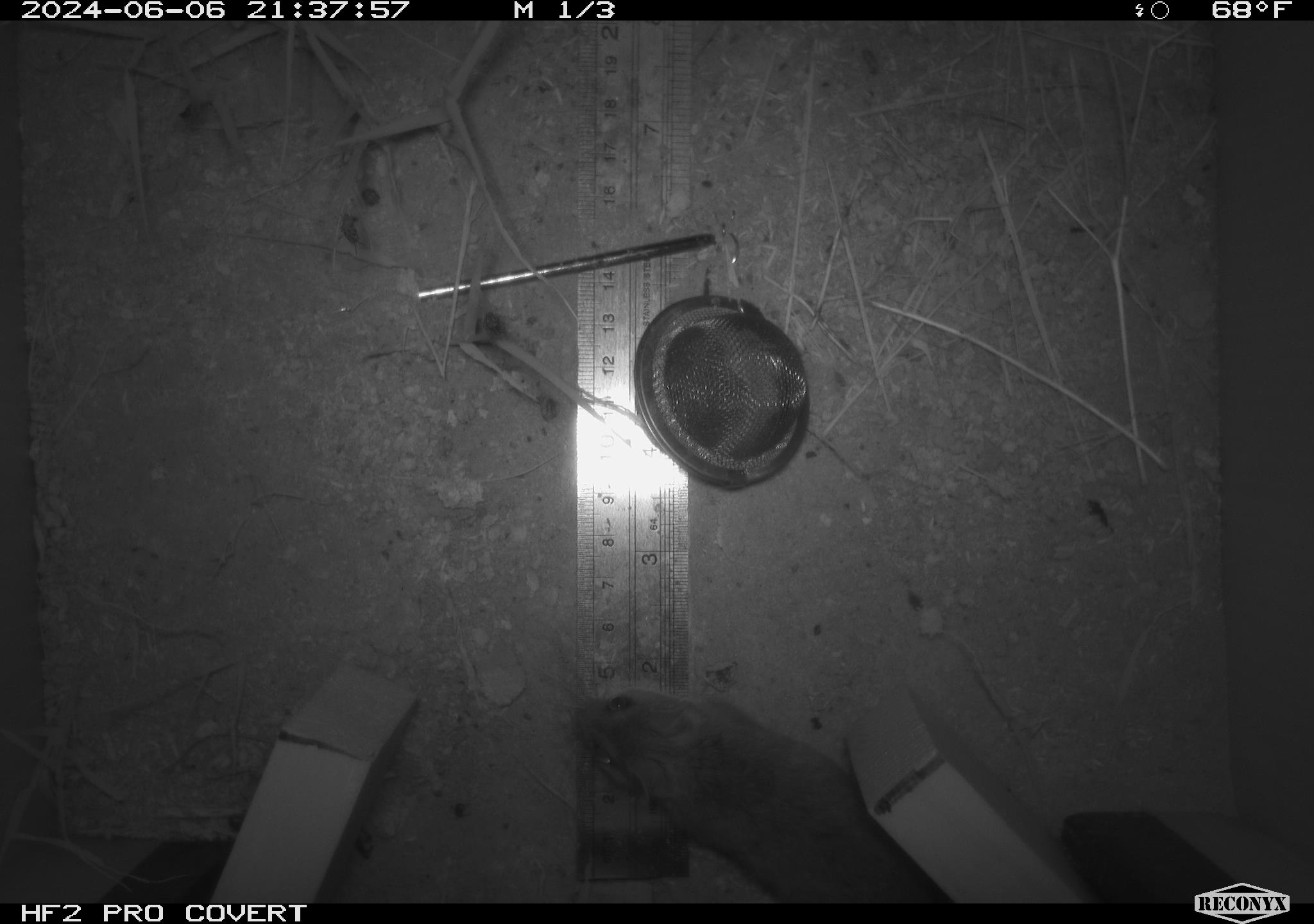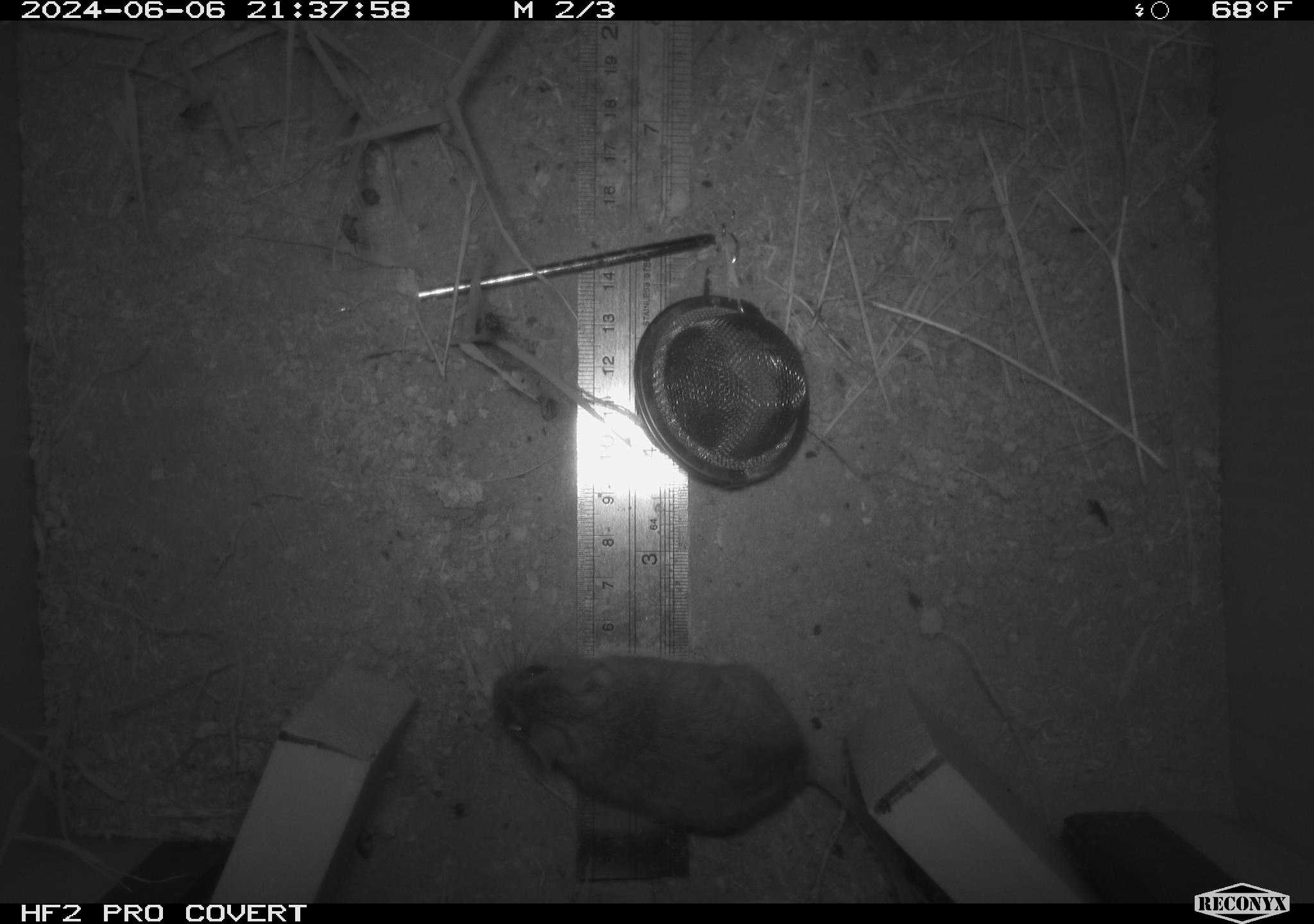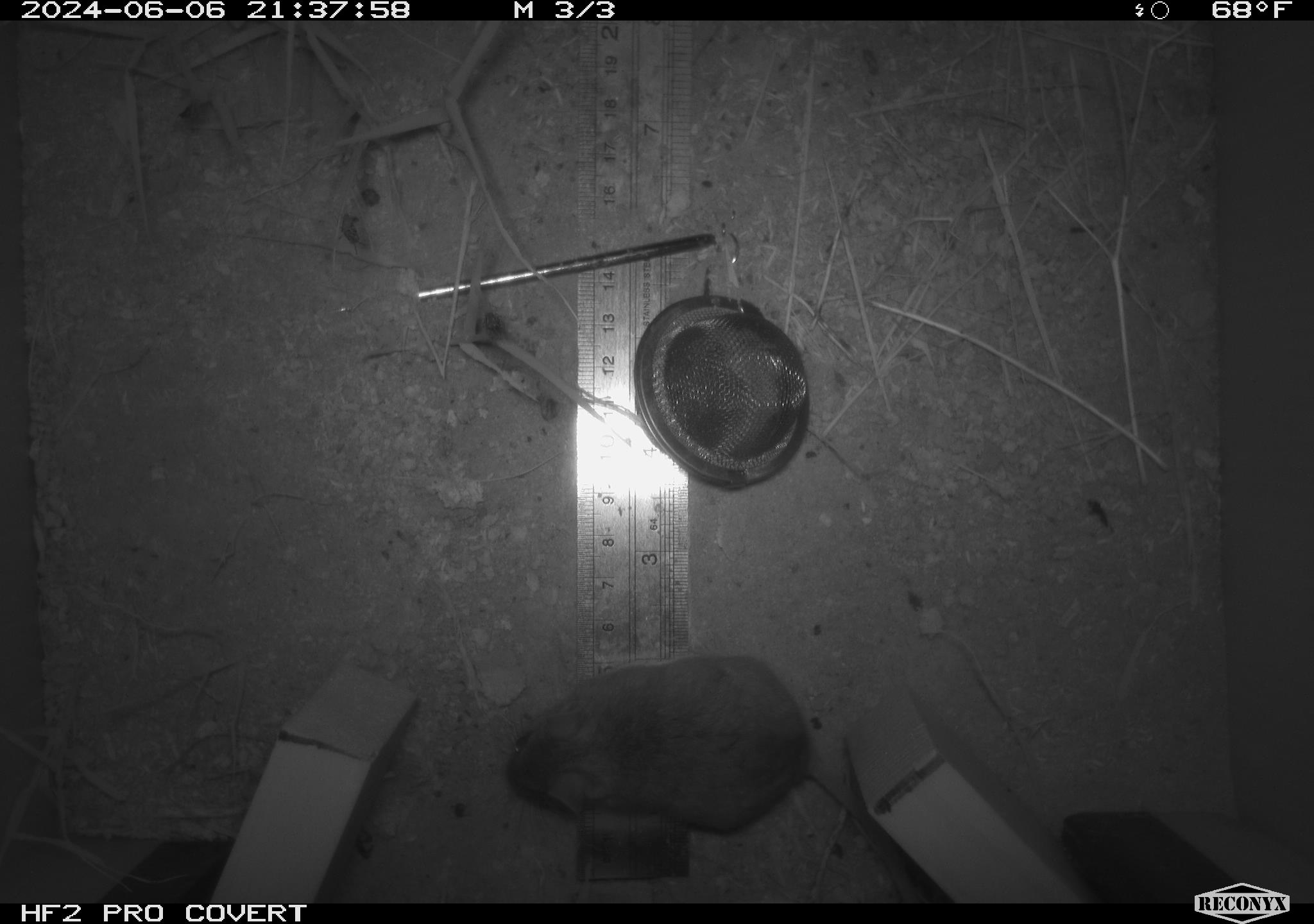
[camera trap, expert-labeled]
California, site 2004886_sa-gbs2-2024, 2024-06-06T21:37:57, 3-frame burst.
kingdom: Animalia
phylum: Chordata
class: Mammalia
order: Rodentia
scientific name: Rodentia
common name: mouse species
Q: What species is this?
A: Mouse species (Rodentia).